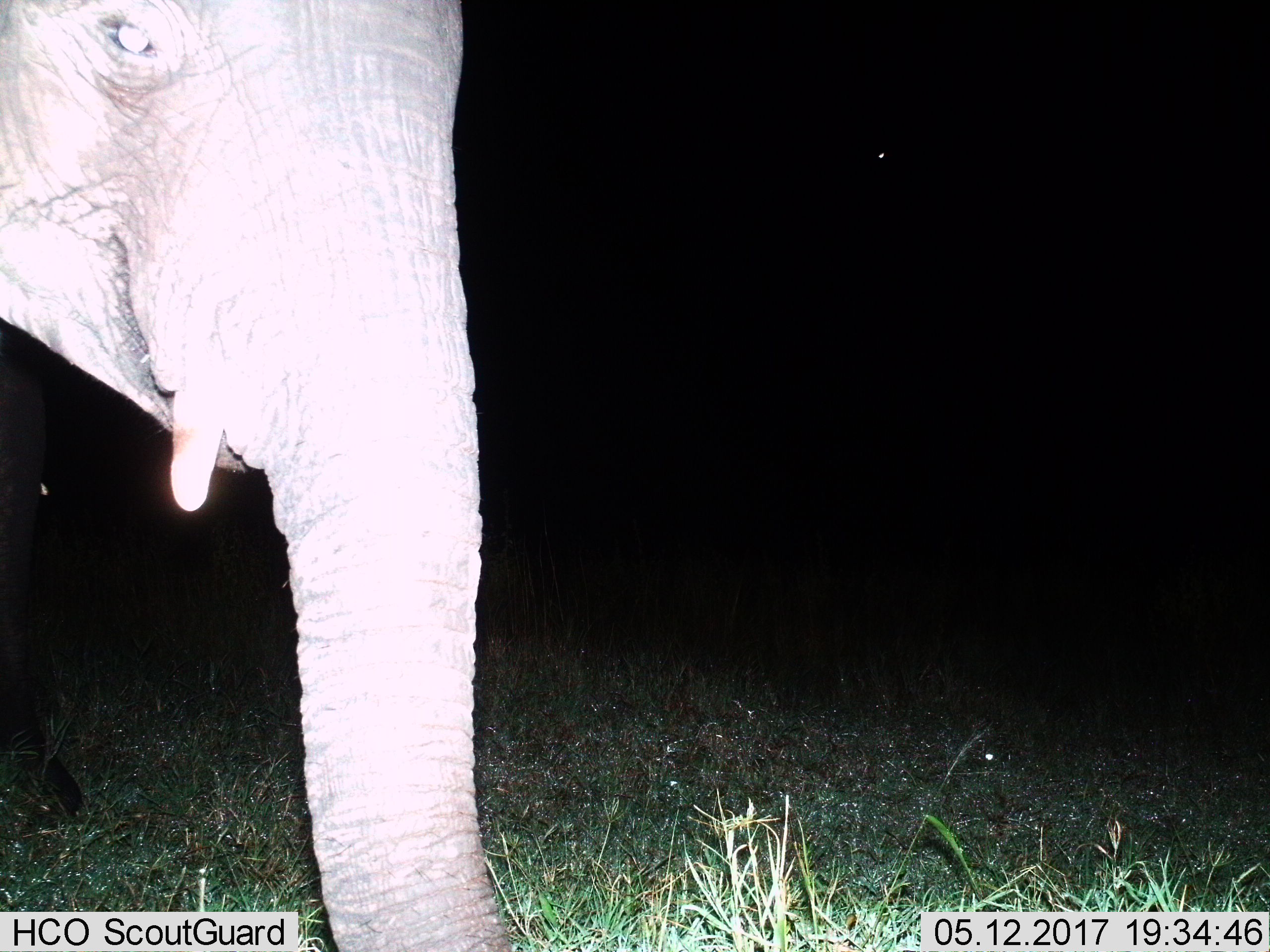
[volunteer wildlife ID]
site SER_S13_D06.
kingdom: Animalia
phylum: Chordata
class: Mammalia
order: Proboscidea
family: Elephantidae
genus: Loxodonta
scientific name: Loxodonta africana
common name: african bush elephant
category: elephant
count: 1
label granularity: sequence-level